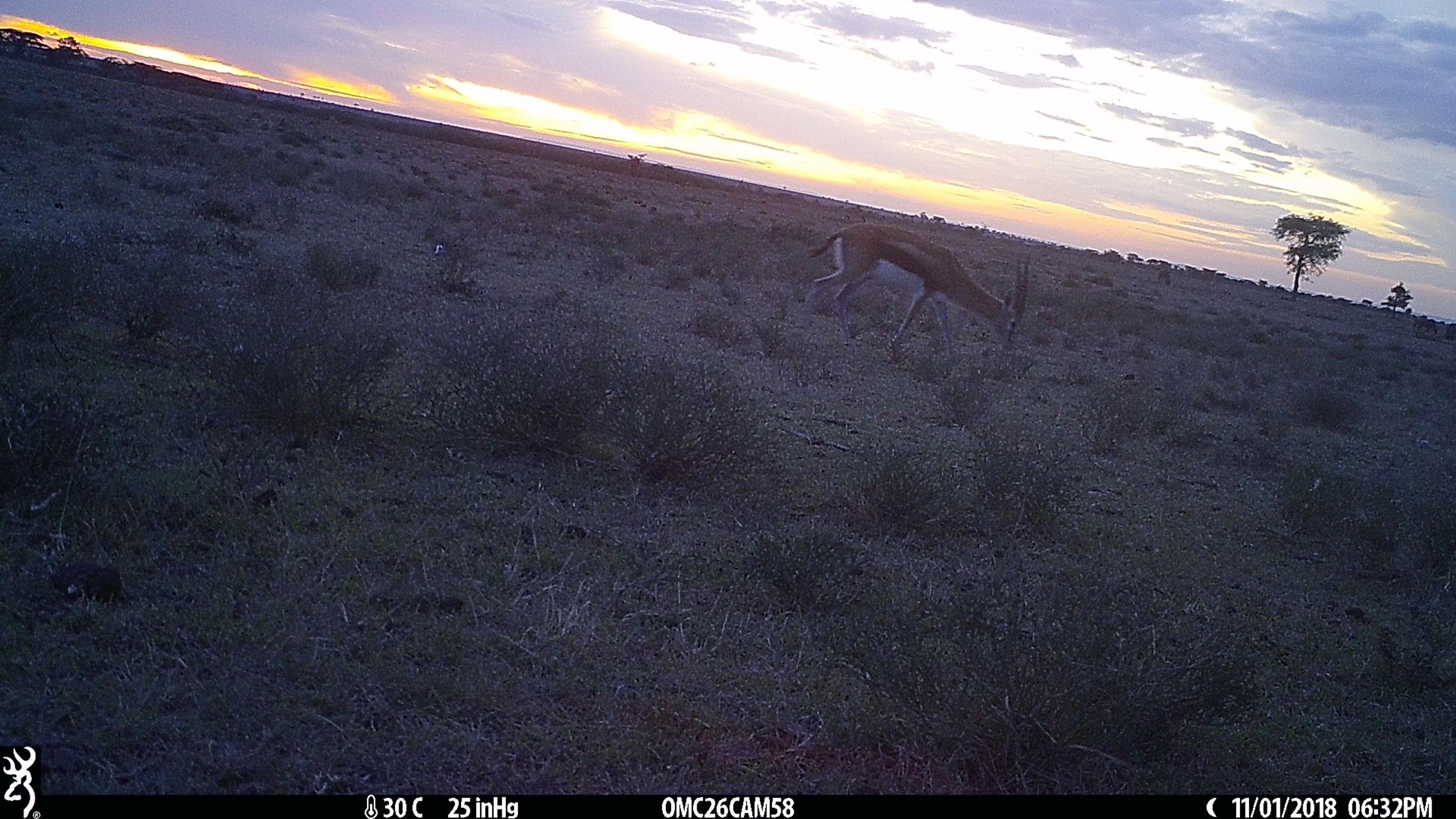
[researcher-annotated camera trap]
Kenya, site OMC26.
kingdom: Animalia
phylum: Chordata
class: Mammalia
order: Artiodactyla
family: Bovidae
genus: Eudorcas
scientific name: Eudorcas thomsonii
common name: thomon's gazelle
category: gazelle thomsons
Gazelle thomsons (thomon's gazelle) (Eudorcas thomsonii).